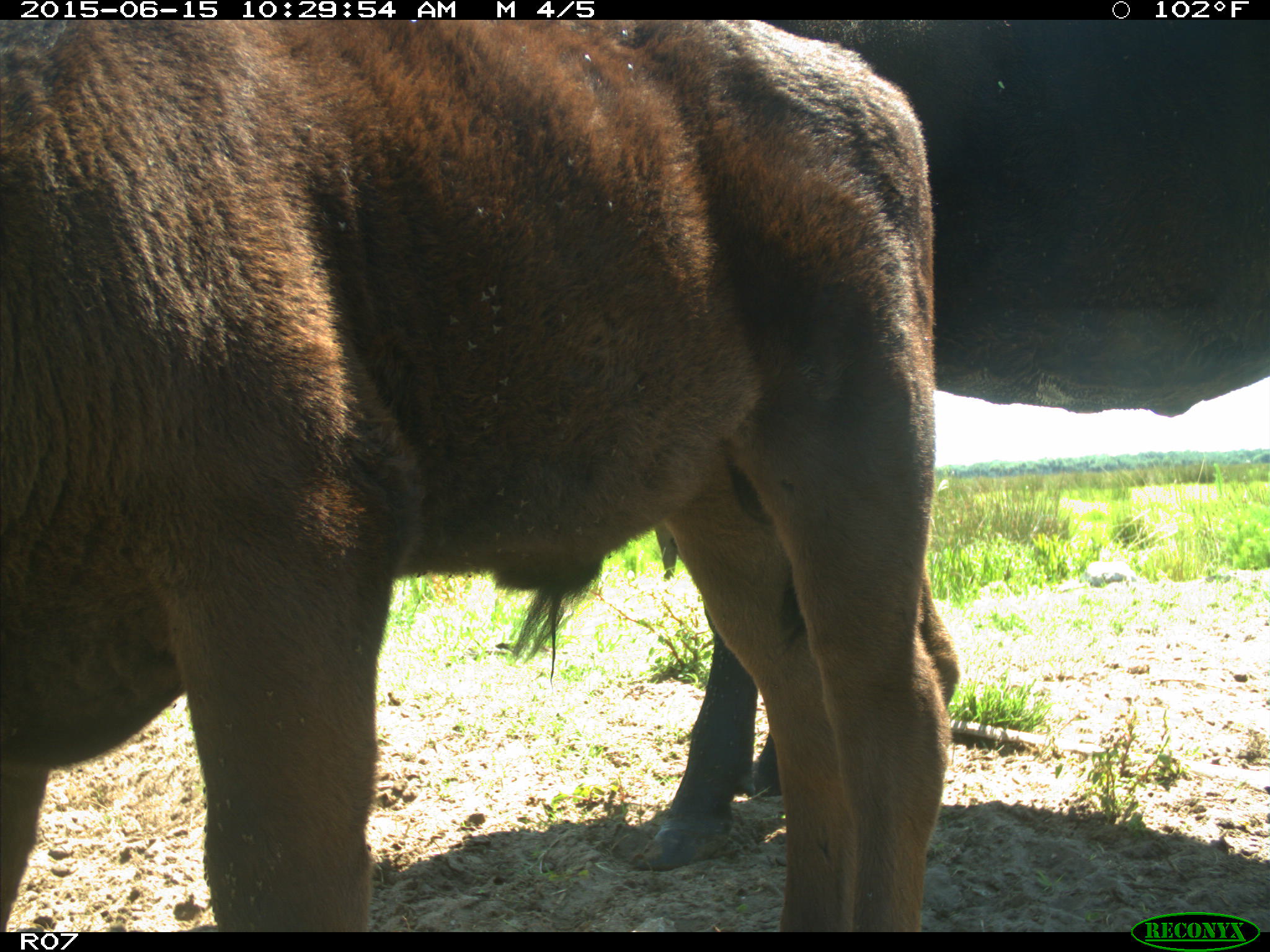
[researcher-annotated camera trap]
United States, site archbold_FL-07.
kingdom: Animalia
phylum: Chordata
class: Mammalia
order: Artiodactyla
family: Bovidae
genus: Bos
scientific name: Bos taurus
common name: domestic cow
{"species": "Bos taurus (domestic cow)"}